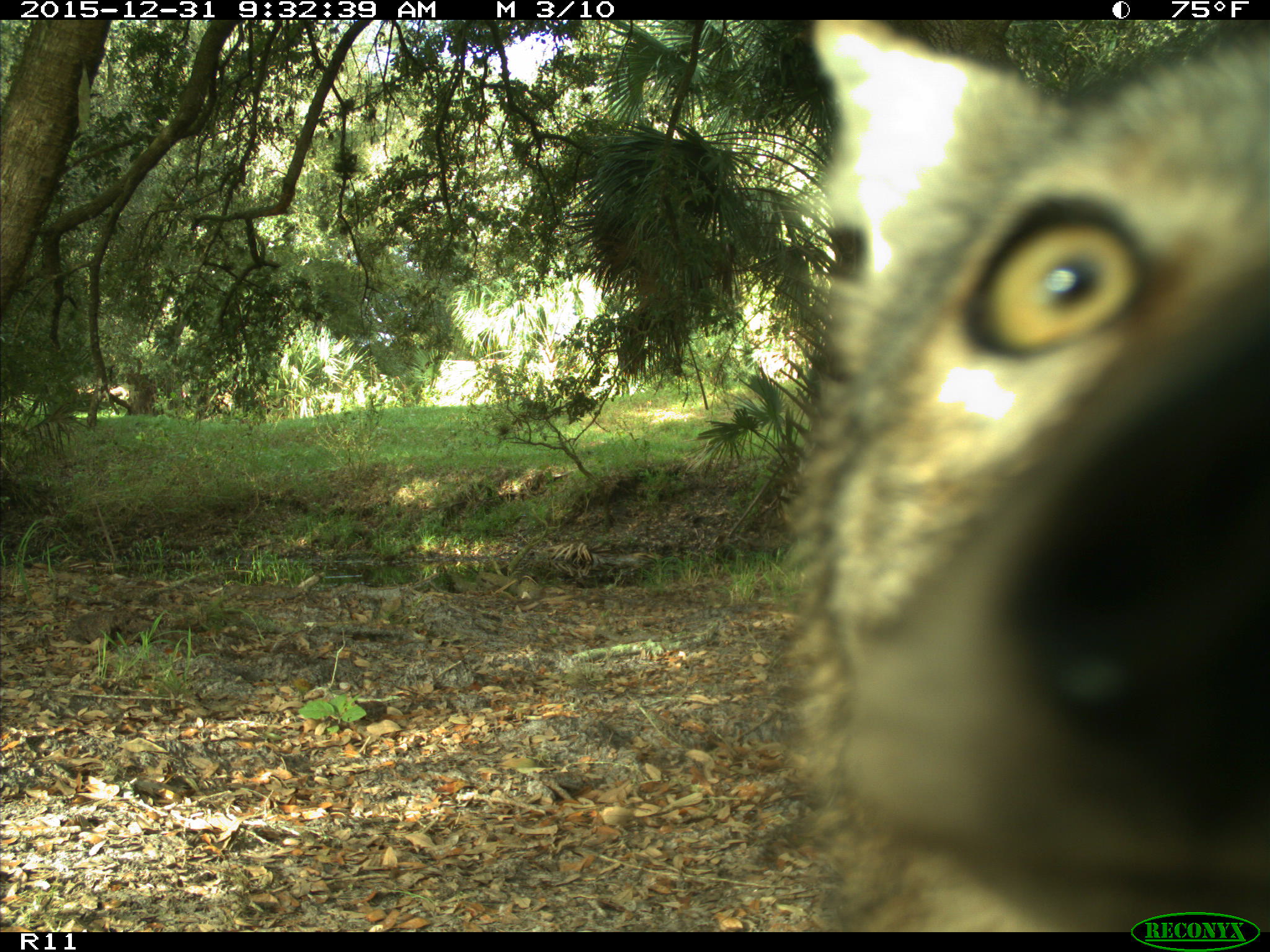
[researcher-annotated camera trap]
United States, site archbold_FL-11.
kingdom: Animalia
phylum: Chordata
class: Mammalia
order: Carnivora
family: Canidae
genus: Canis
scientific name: Canis latrans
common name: coyote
Canis latrans (coyote).